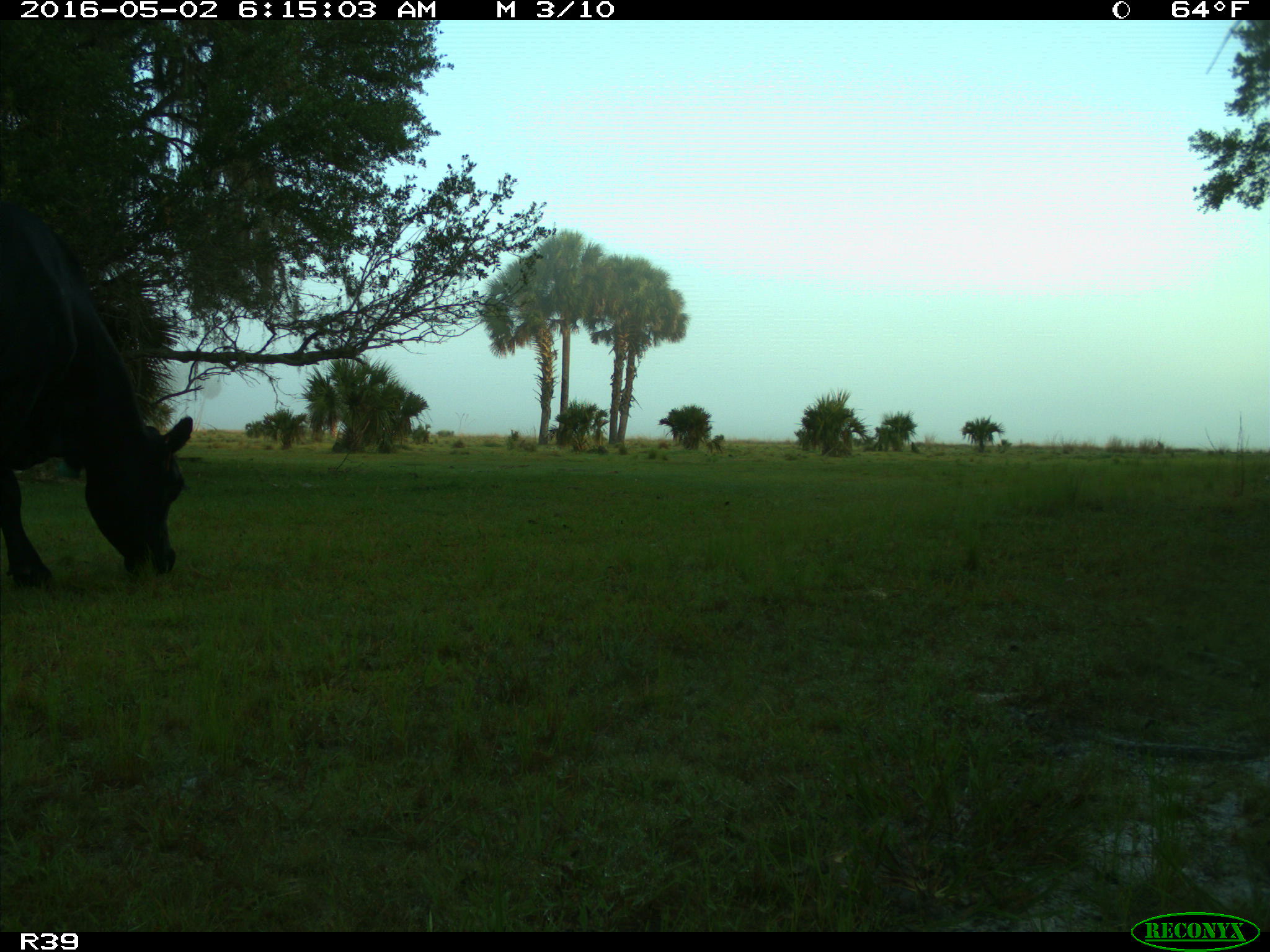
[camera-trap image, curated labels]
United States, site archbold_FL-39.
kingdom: Animalia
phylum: Chordata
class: Mammalia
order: Artiodactyla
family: Bovidae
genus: Bos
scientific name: Bos taurus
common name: domestic cow